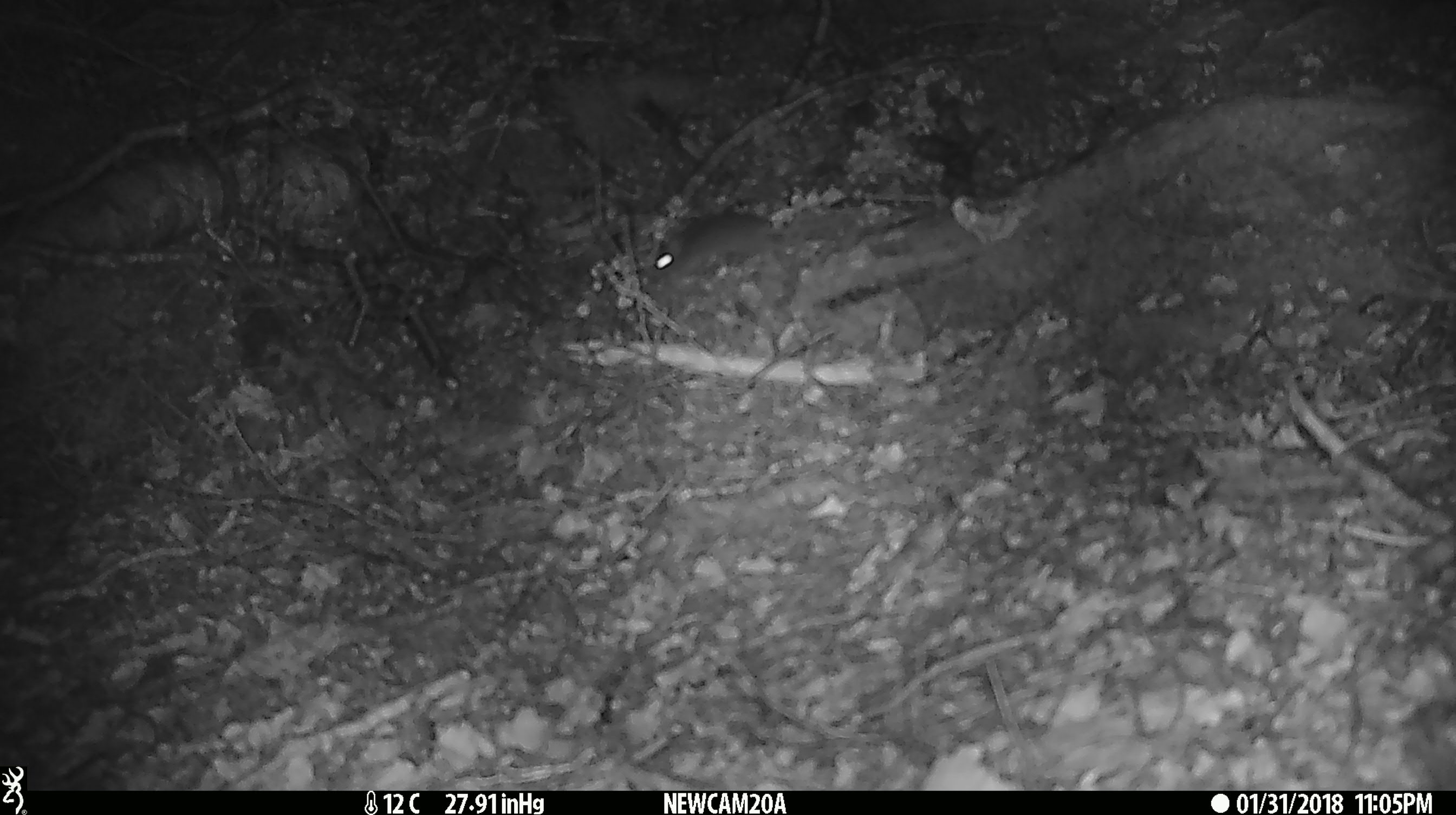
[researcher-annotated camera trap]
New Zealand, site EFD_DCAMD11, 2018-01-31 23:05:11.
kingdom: Animalia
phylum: Chordata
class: Mammalia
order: Rodentia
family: Muridae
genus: Mus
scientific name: Mus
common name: mouse